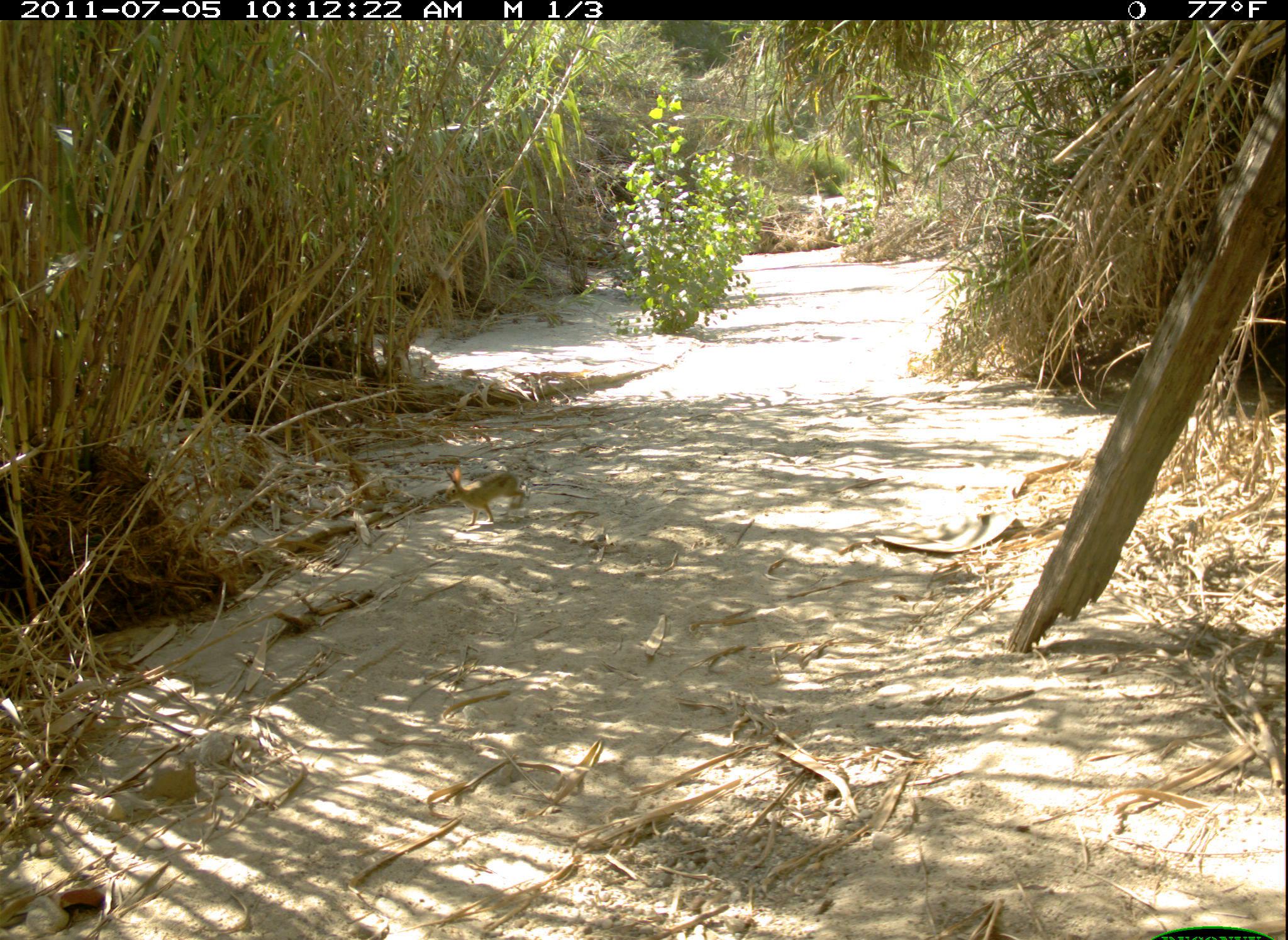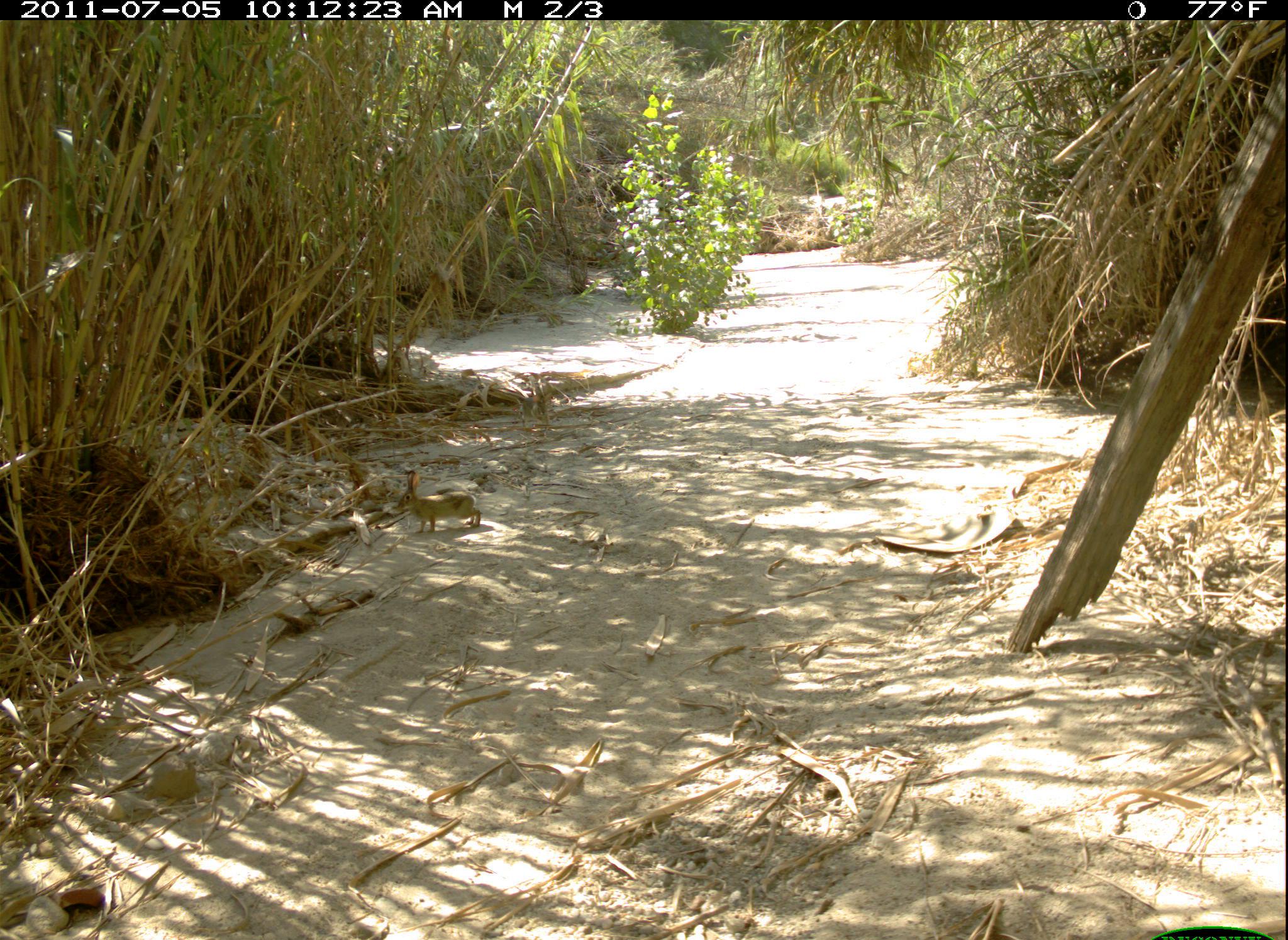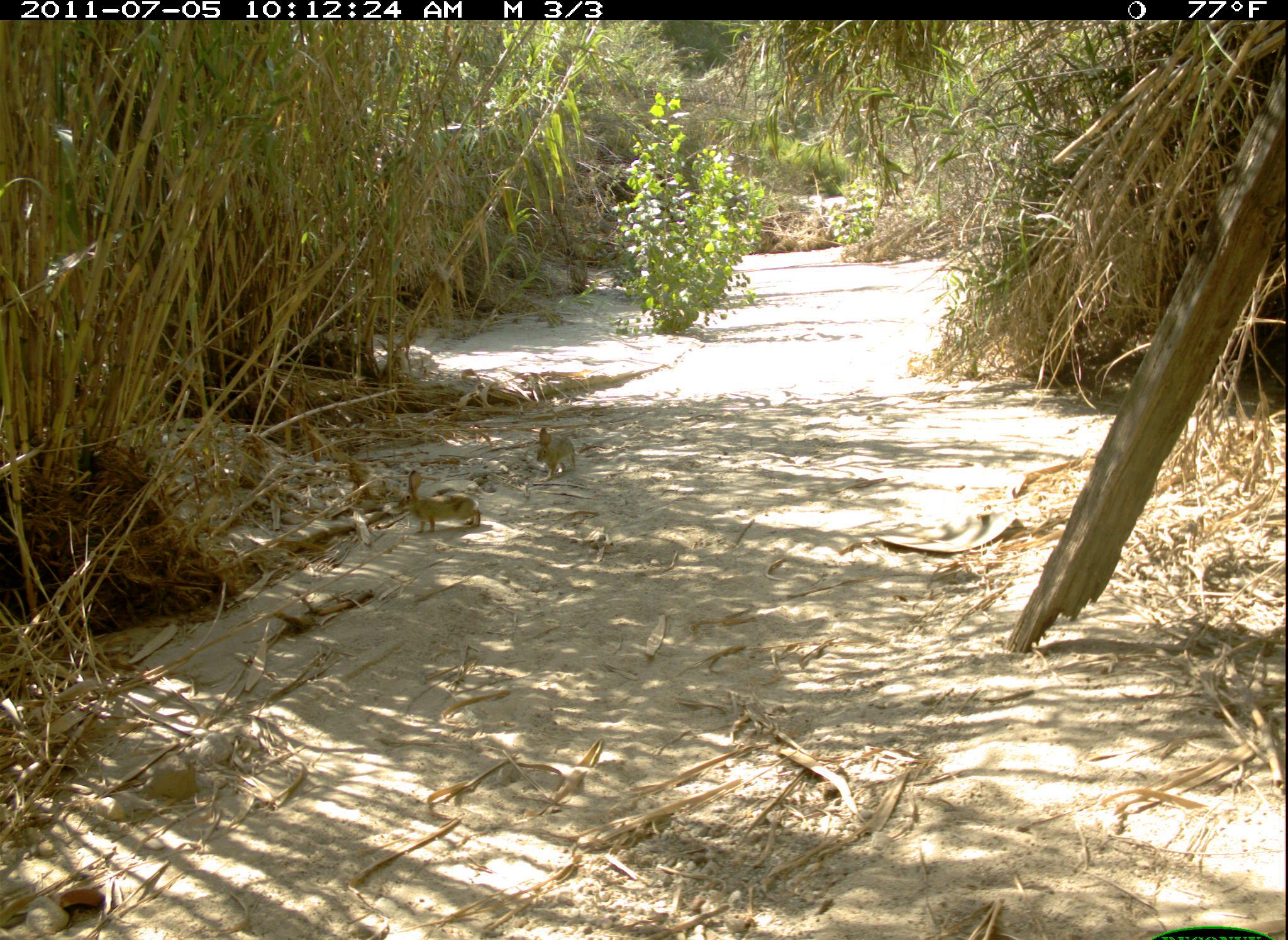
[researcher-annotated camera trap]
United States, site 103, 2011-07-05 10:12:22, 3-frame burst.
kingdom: Animalia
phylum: Chordata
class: Mammalia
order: Lagomorpha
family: Leporidae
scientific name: Leporidae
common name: rabbits and hares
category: rabbit